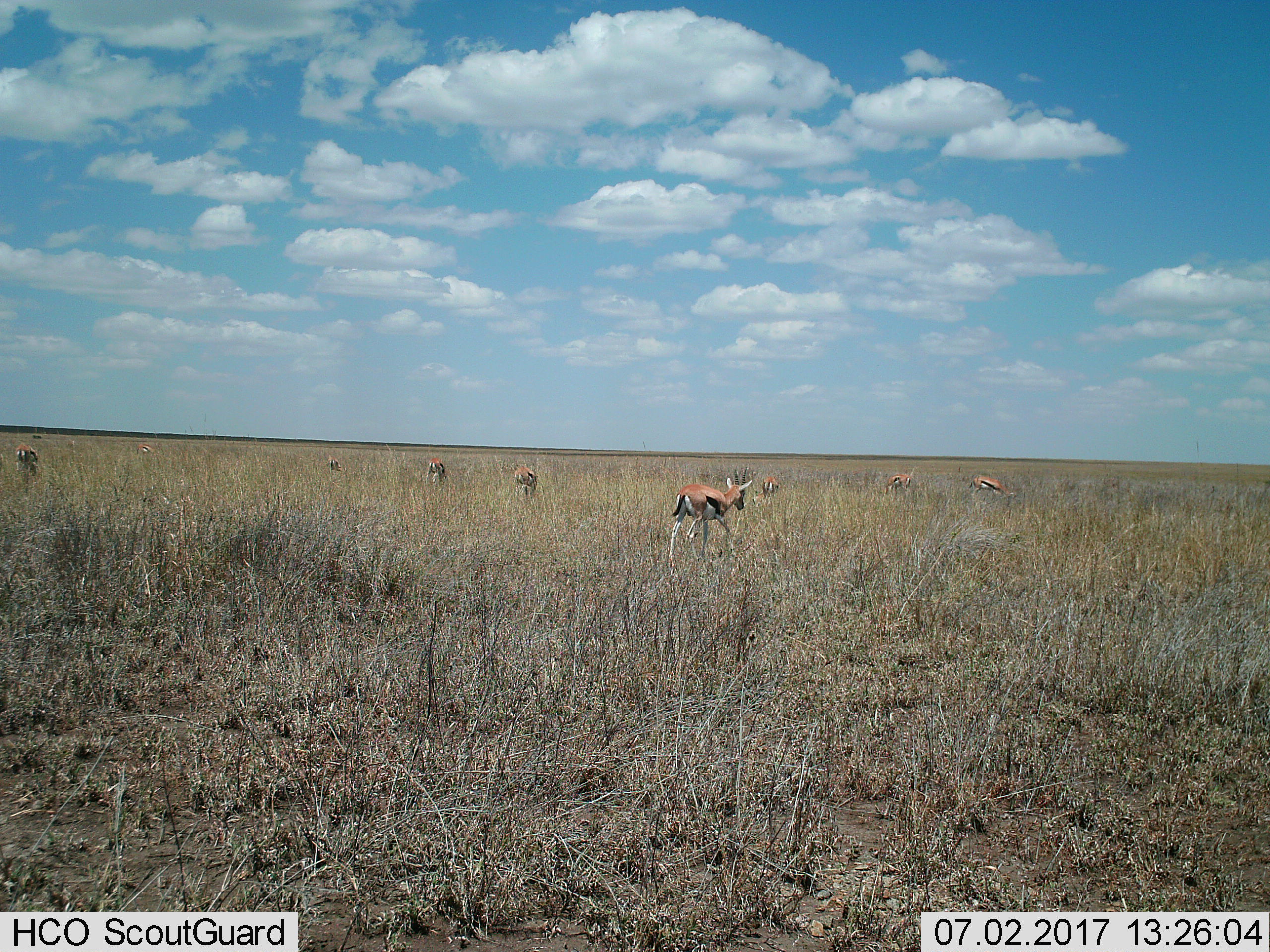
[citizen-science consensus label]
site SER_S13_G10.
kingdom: Animalia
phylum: Chordata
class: Mammalia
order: Artiodactyla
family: Bovidae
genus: Eudorcas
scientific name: Eudorcas thomsonii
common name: thomson's gazelle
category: gazellethomsons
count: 9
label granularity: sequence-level